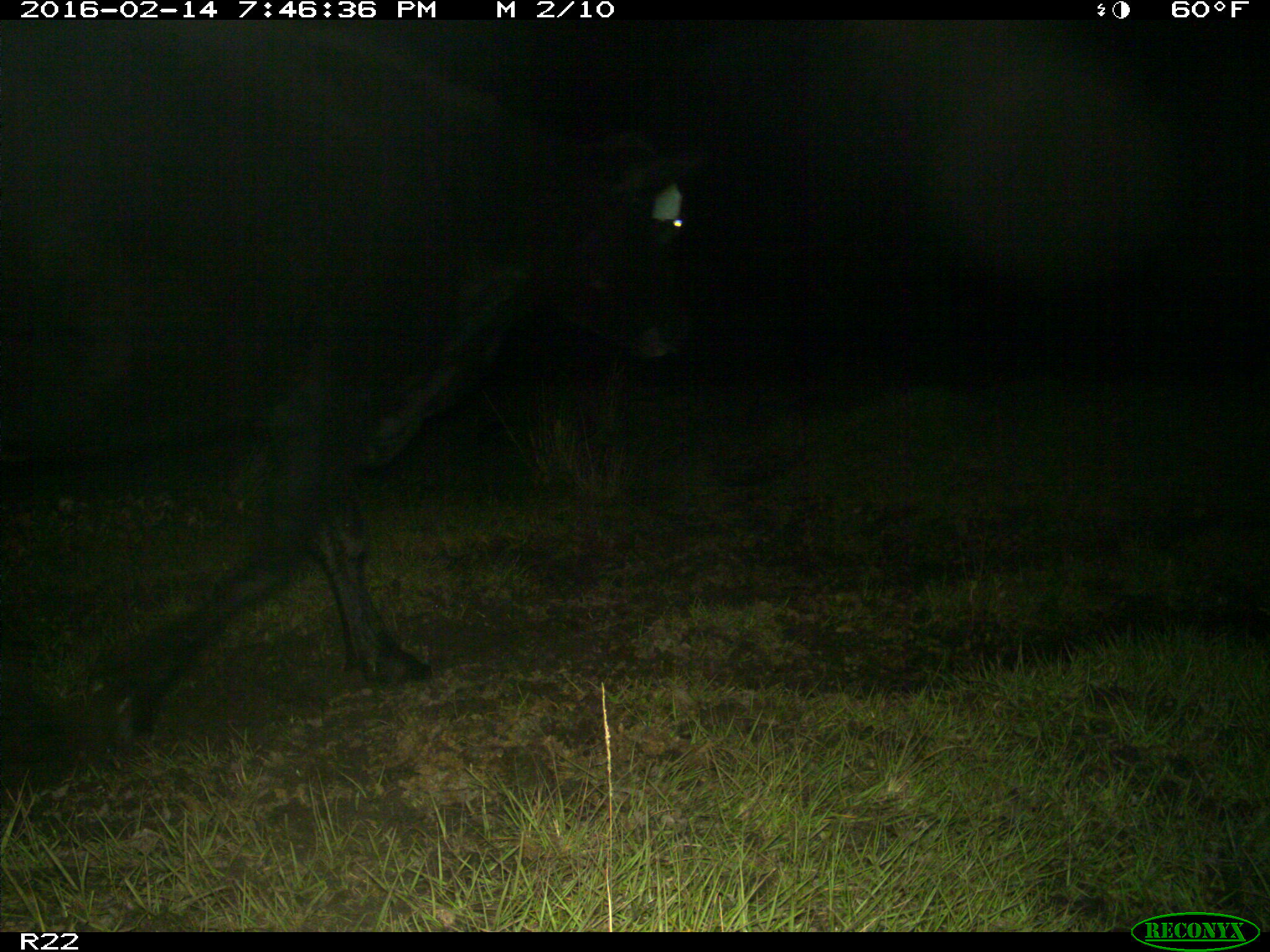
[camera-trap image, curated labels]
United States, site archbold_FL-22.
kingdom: Animalia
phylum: Chordata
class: Mammalia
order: Artiodactyla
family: Bovidae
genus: Bos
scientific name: Bos taurus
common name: domestic cow